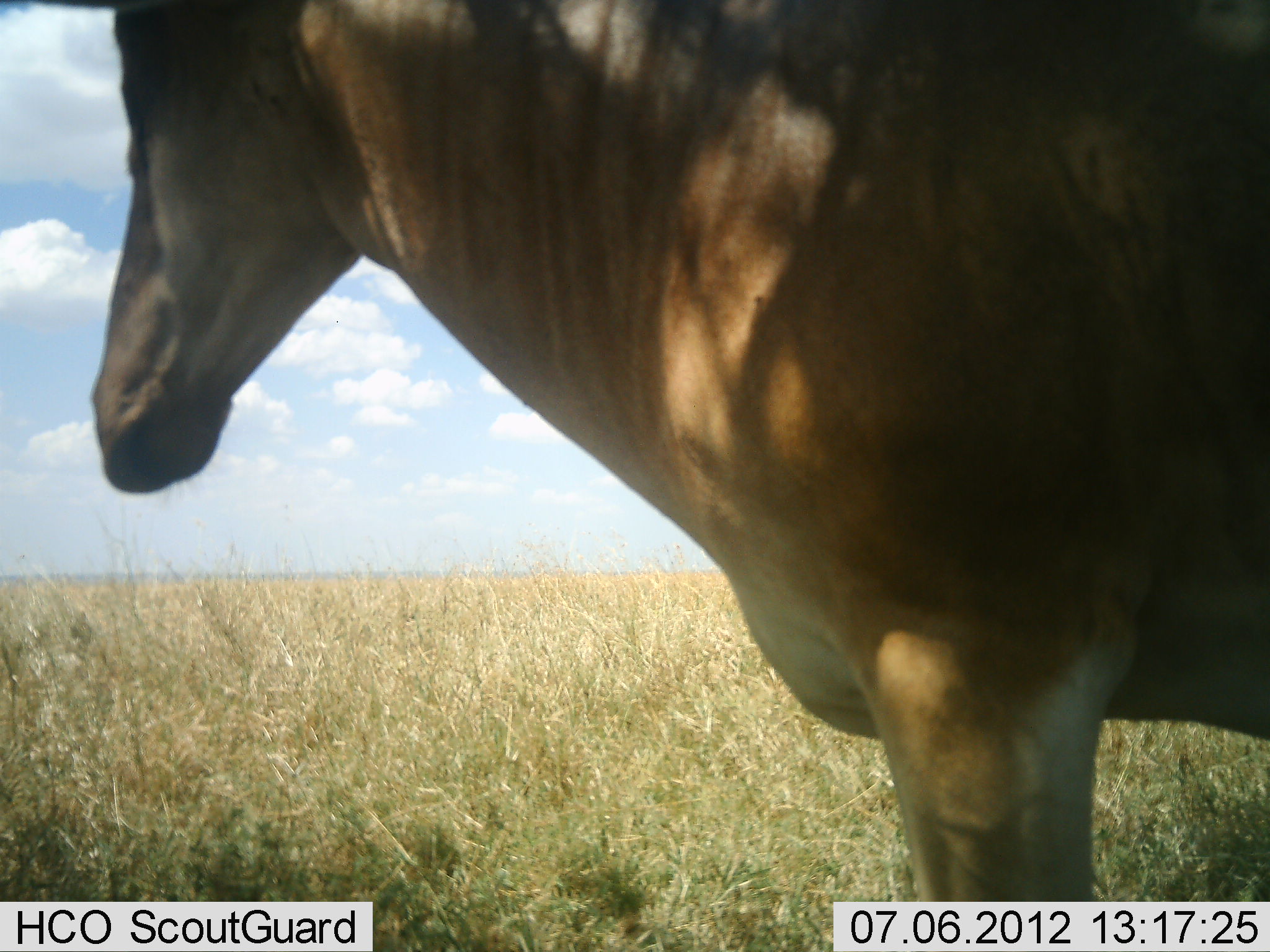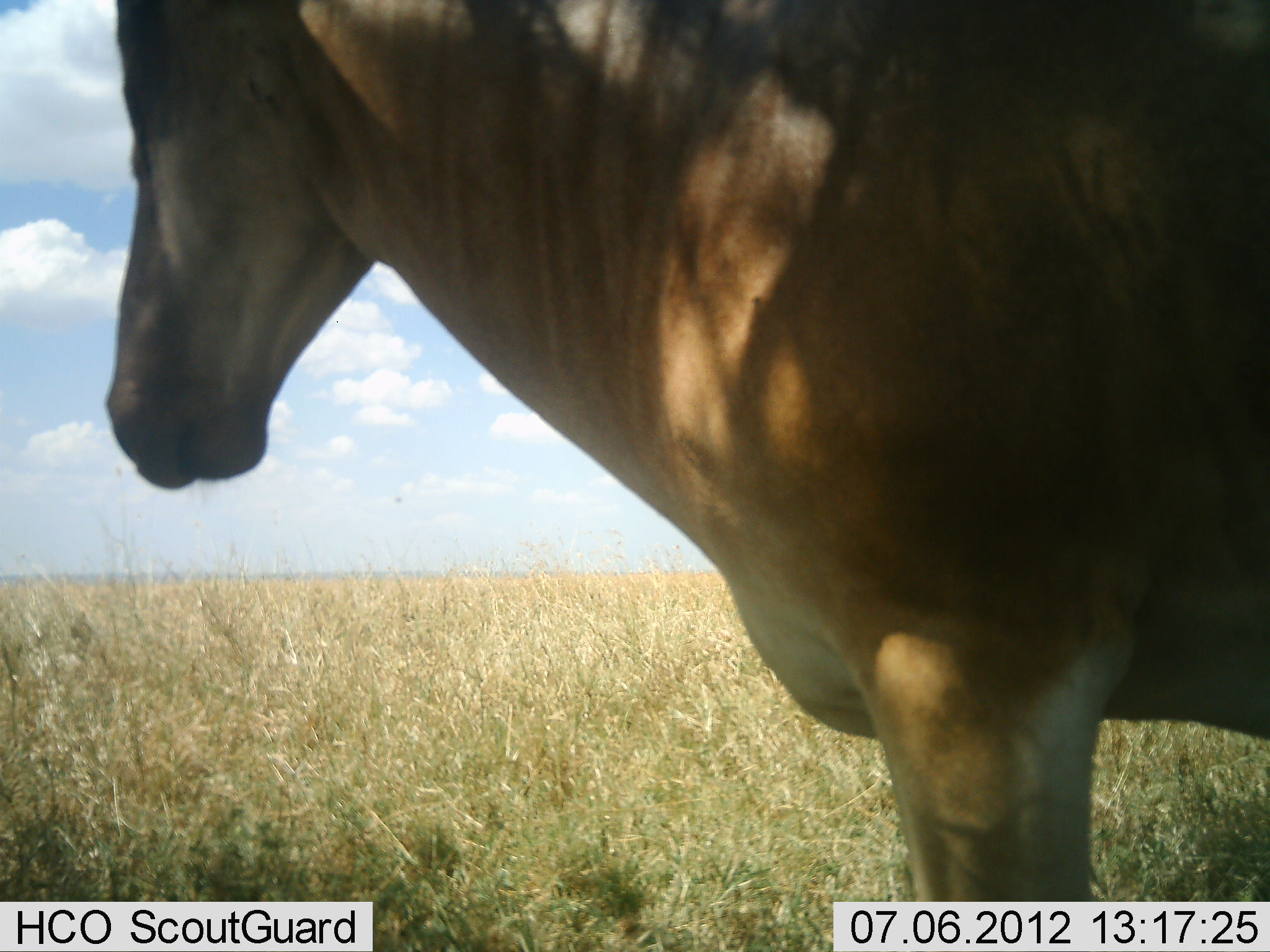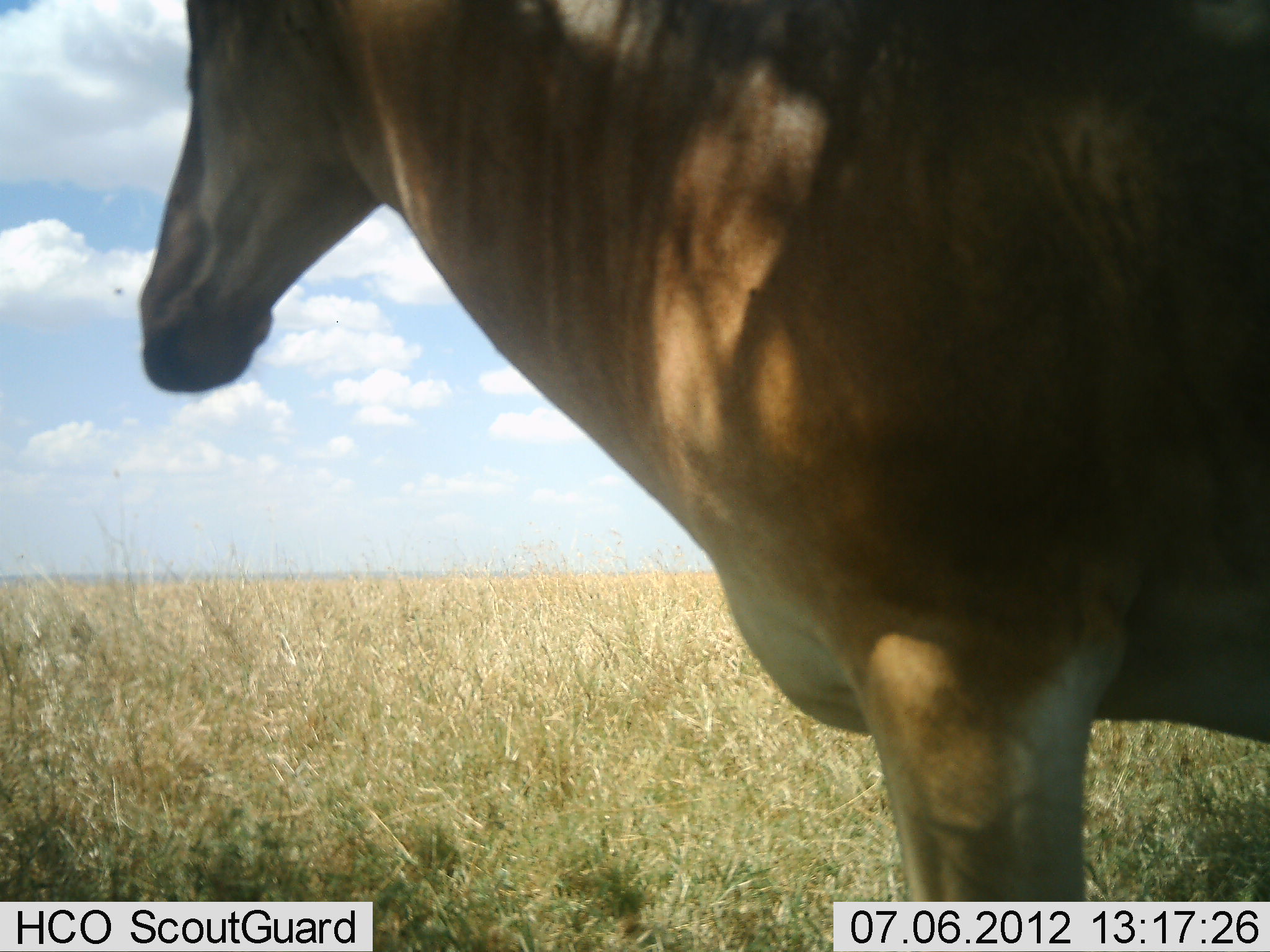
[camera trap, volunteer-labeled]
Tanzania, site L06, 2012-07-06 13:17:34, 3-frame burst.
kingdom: Animalia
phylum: Chordata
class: Mammalia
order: Artiodactyla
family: Bovidae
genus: Alcelaphus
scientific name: Alcelaphus buselaphus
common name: hartebeest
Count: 1.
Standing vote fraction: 100%.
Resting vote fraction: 0%.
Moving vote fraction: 0%.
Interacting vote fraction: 0%.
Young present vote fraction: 0%.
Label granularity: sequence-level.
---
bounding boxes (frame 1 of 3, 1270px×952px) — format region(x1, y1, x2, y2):
animal: region(81, 0, 1269, 901)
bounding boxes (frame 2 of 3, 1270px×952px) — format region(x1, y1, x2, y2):
animal: region(105, 0, 1269, 902)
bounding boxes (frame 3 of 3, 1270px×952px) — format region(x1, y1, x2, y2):
animal: region(136, 0, 1269, 901)